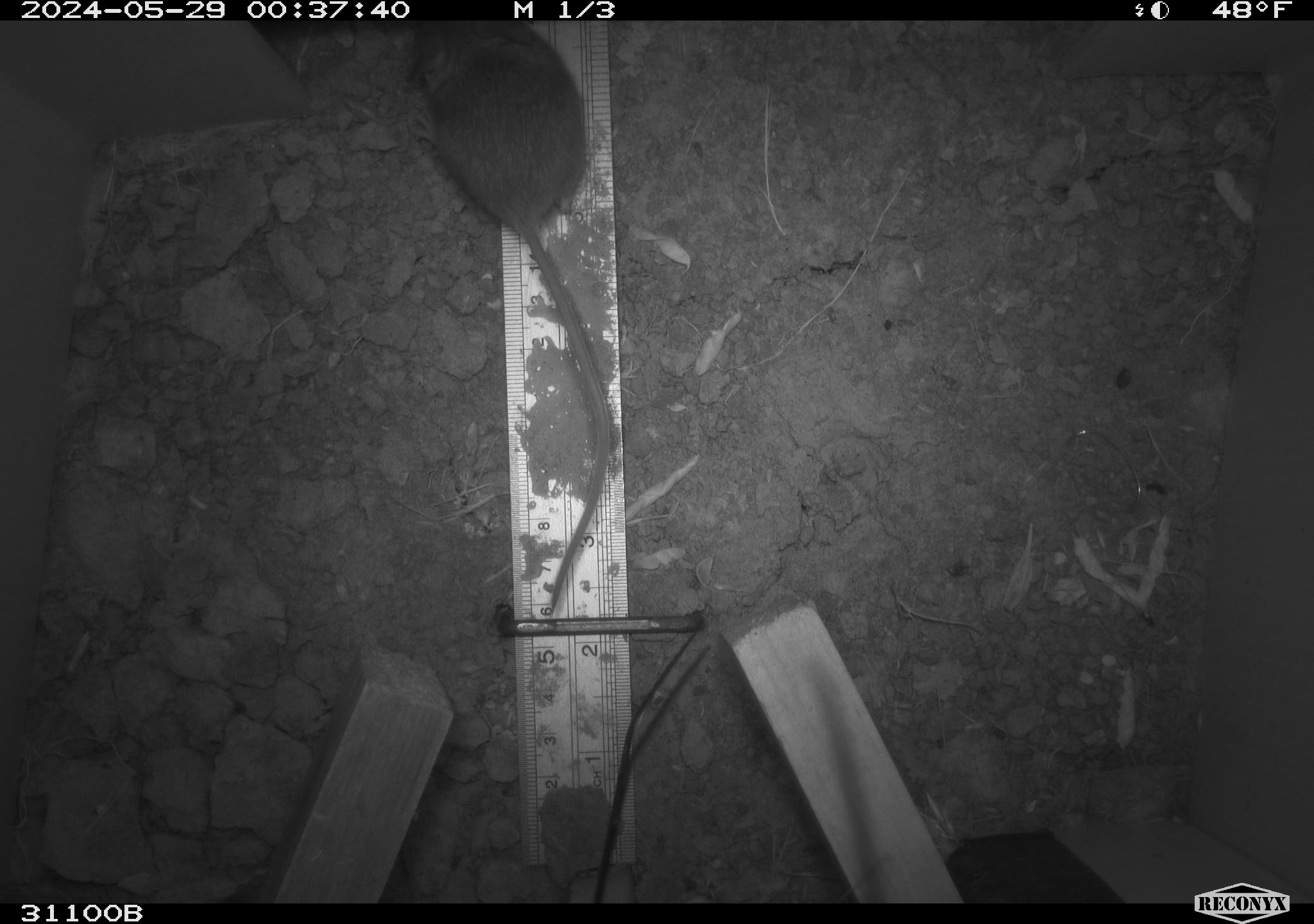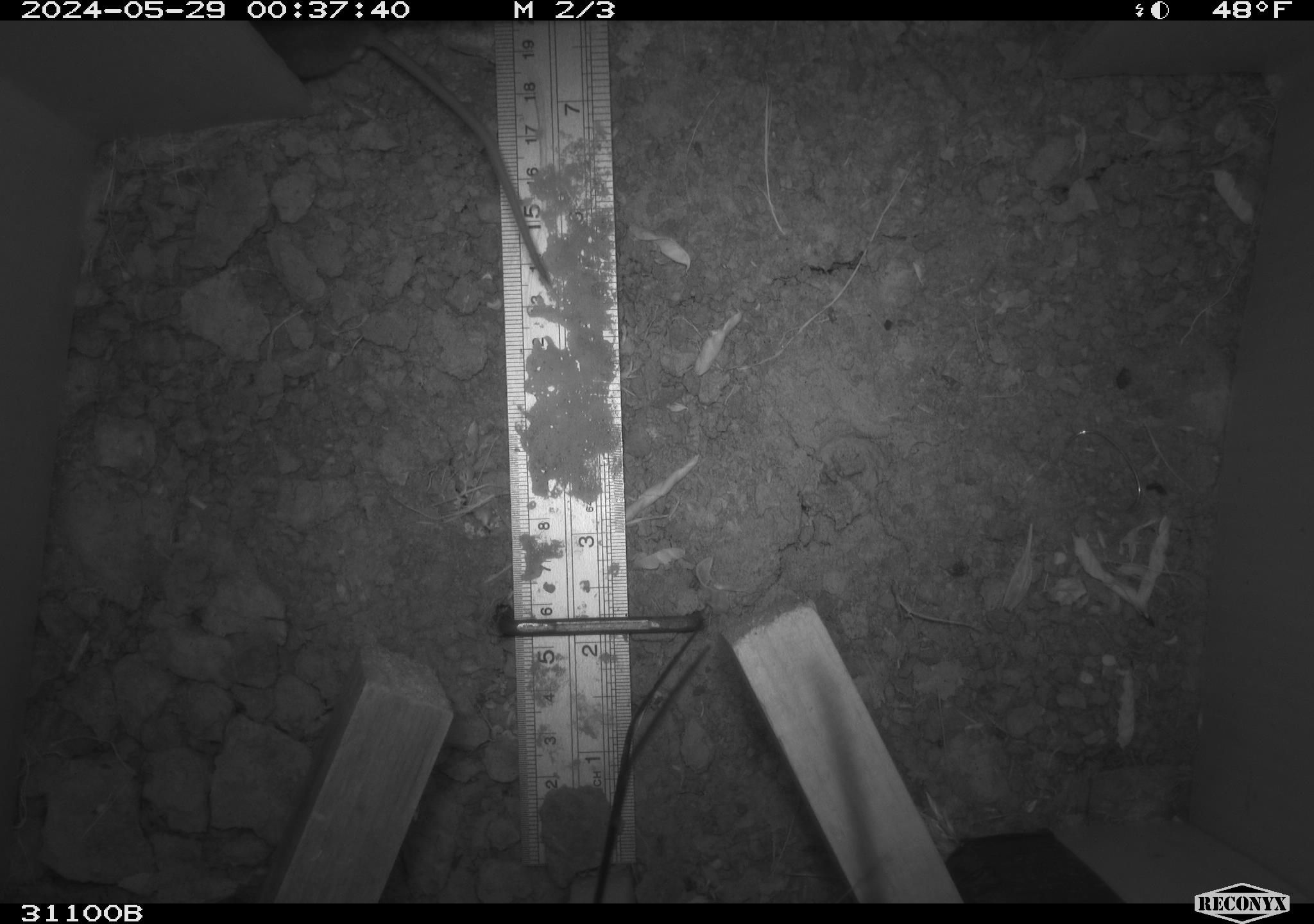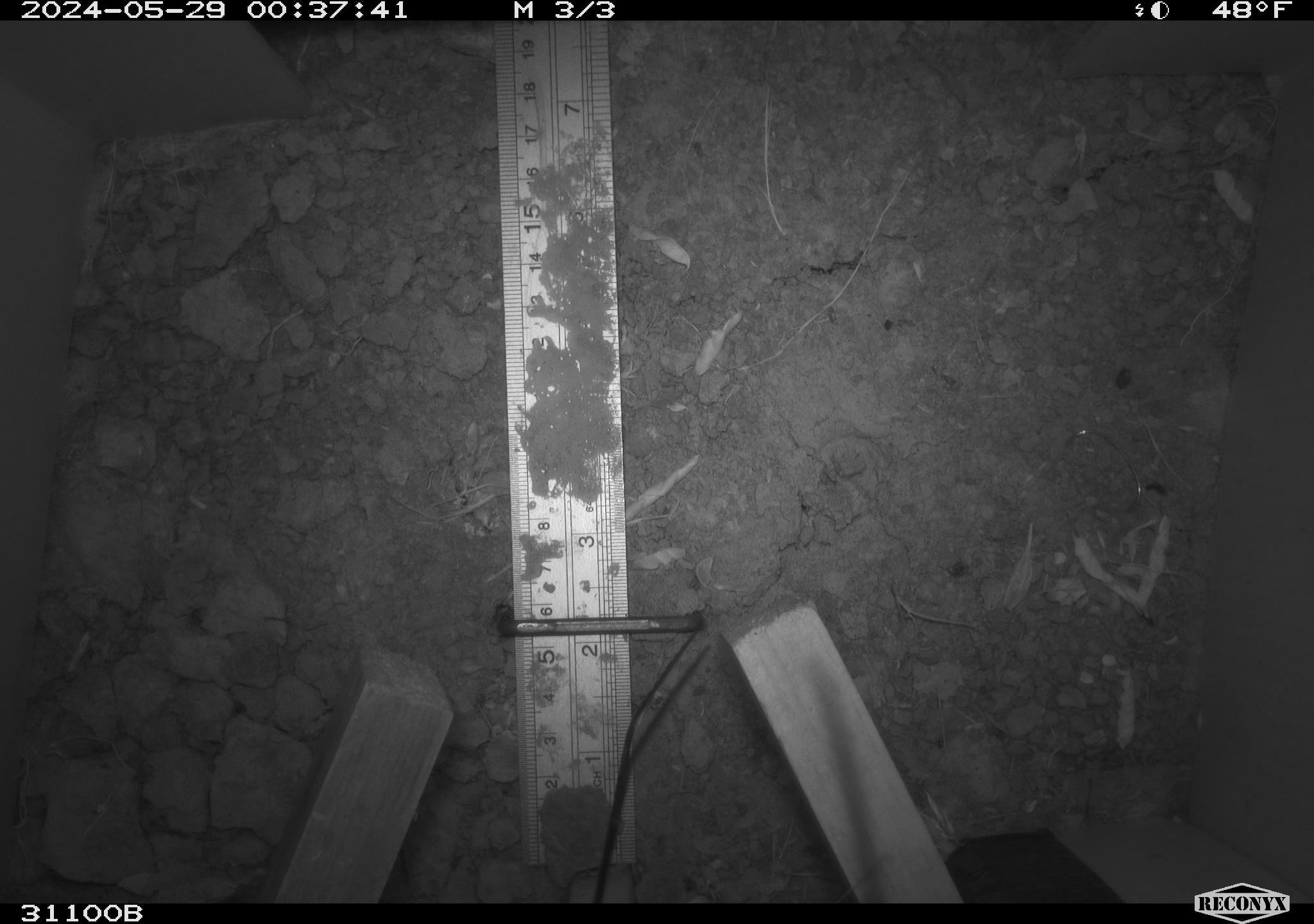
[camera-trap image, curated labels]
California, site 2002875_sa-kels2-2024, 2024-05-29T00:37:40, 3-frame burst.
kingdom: Animalia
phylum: Chordata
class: Mammalia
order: Rodentia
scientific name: Rodentia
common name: rodent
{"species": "rodent (Rodentia)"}